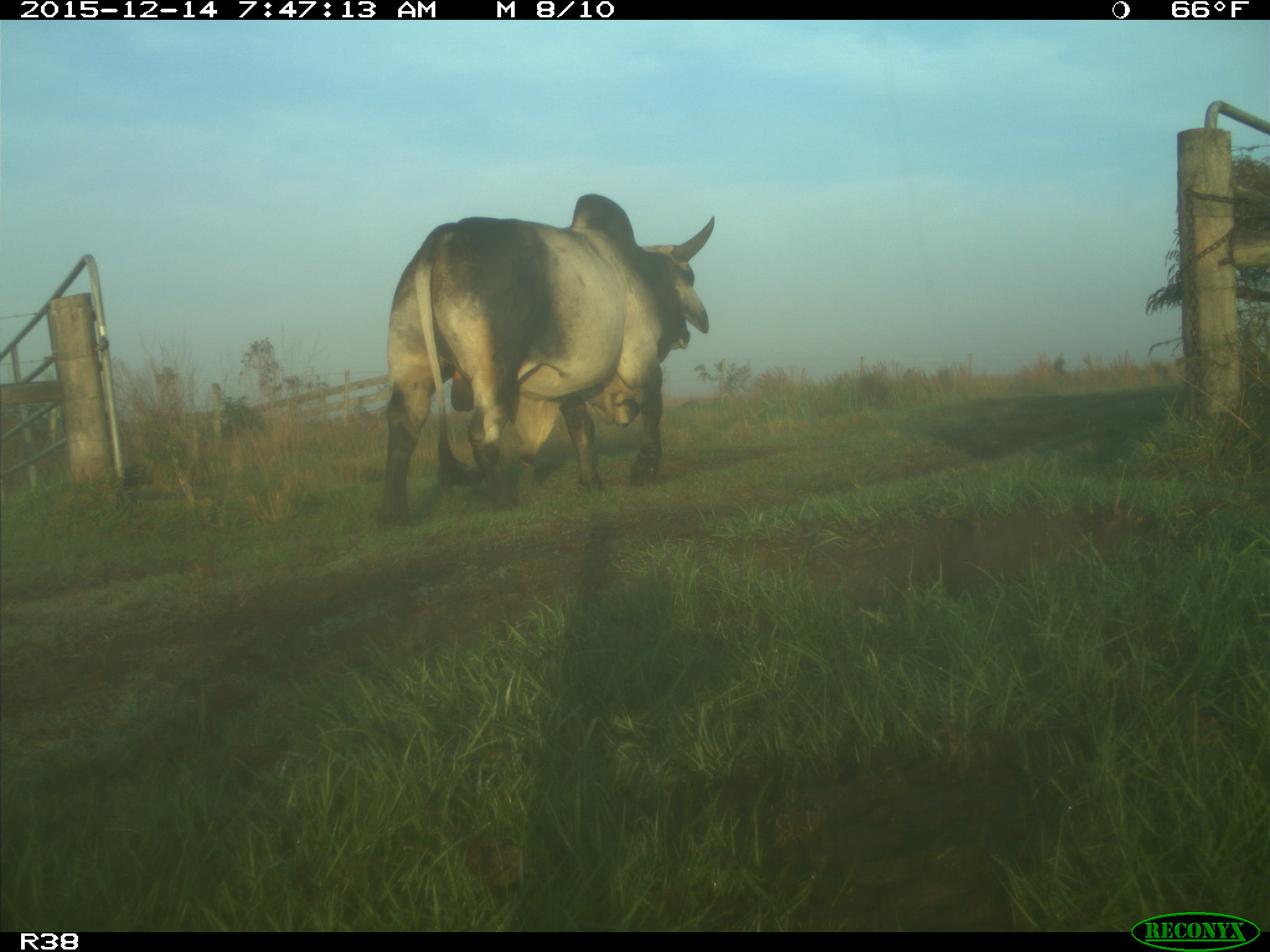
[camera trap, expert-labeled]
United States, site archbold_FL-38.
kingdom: Animalia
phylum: Chordata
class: Mammalia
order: Artiodactyla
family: Bovidae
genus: Bos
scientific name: Bos taurus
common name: domestic cow